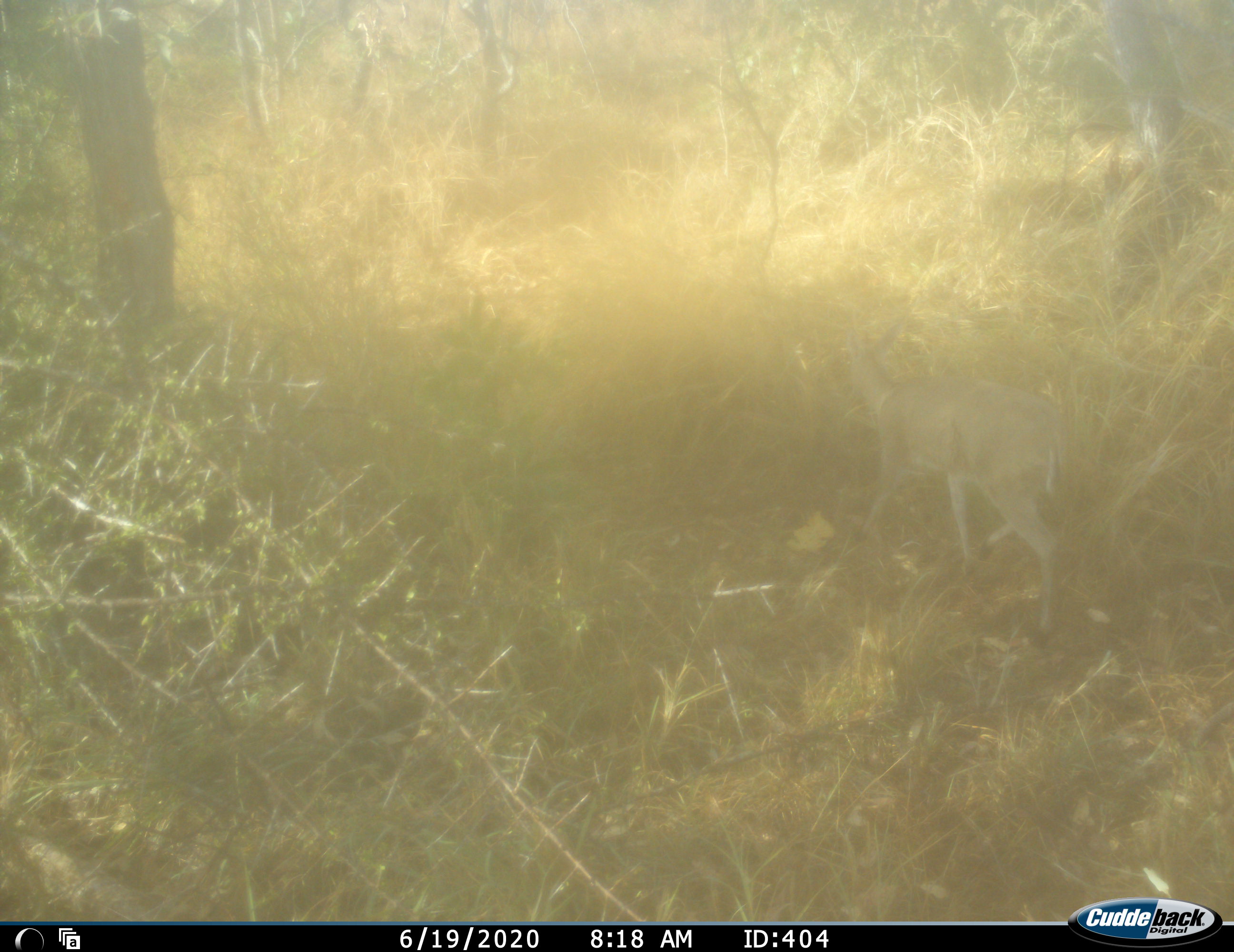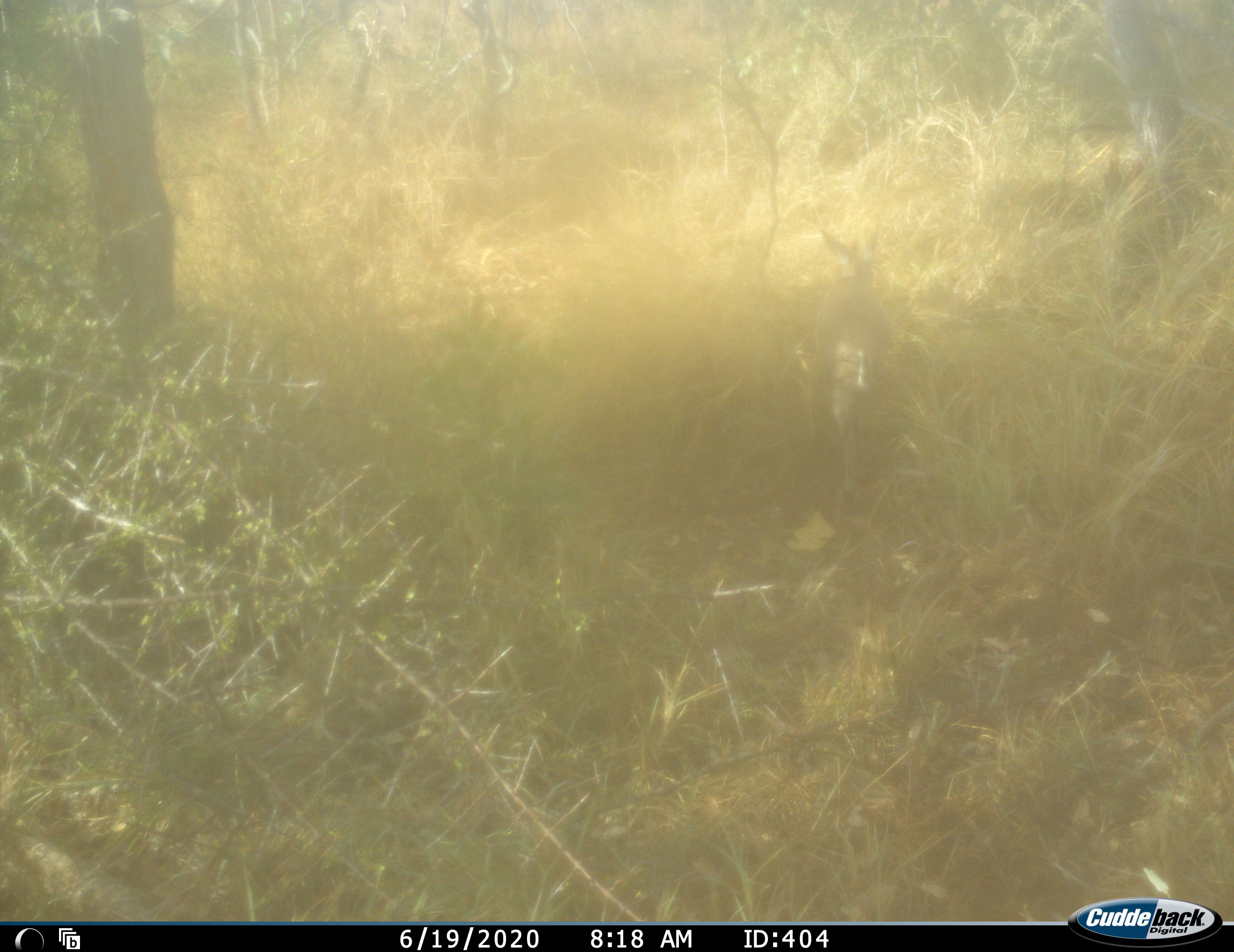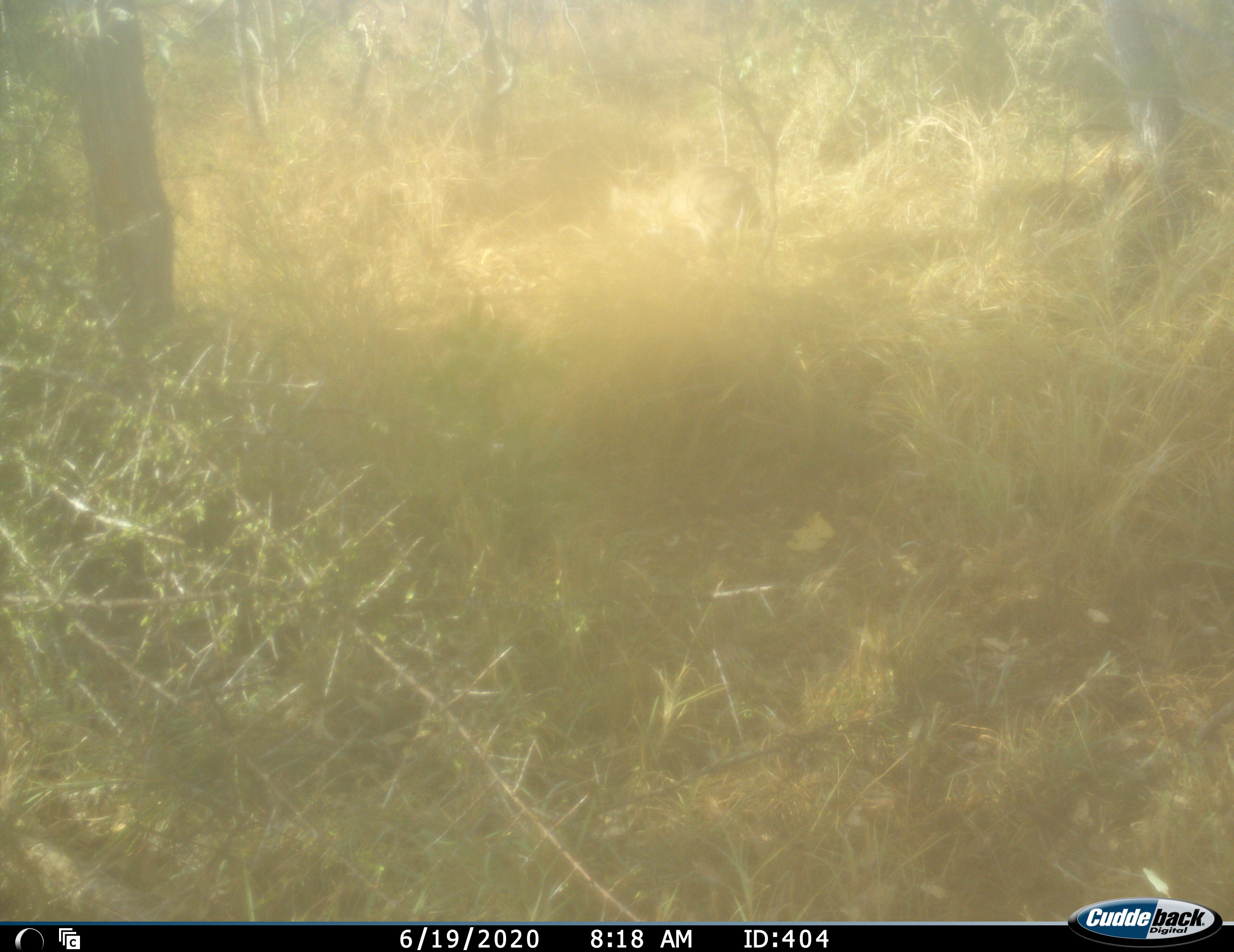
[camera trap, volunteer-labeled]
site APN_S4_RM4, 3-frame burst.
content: unidentified animal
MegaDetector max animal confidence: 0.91